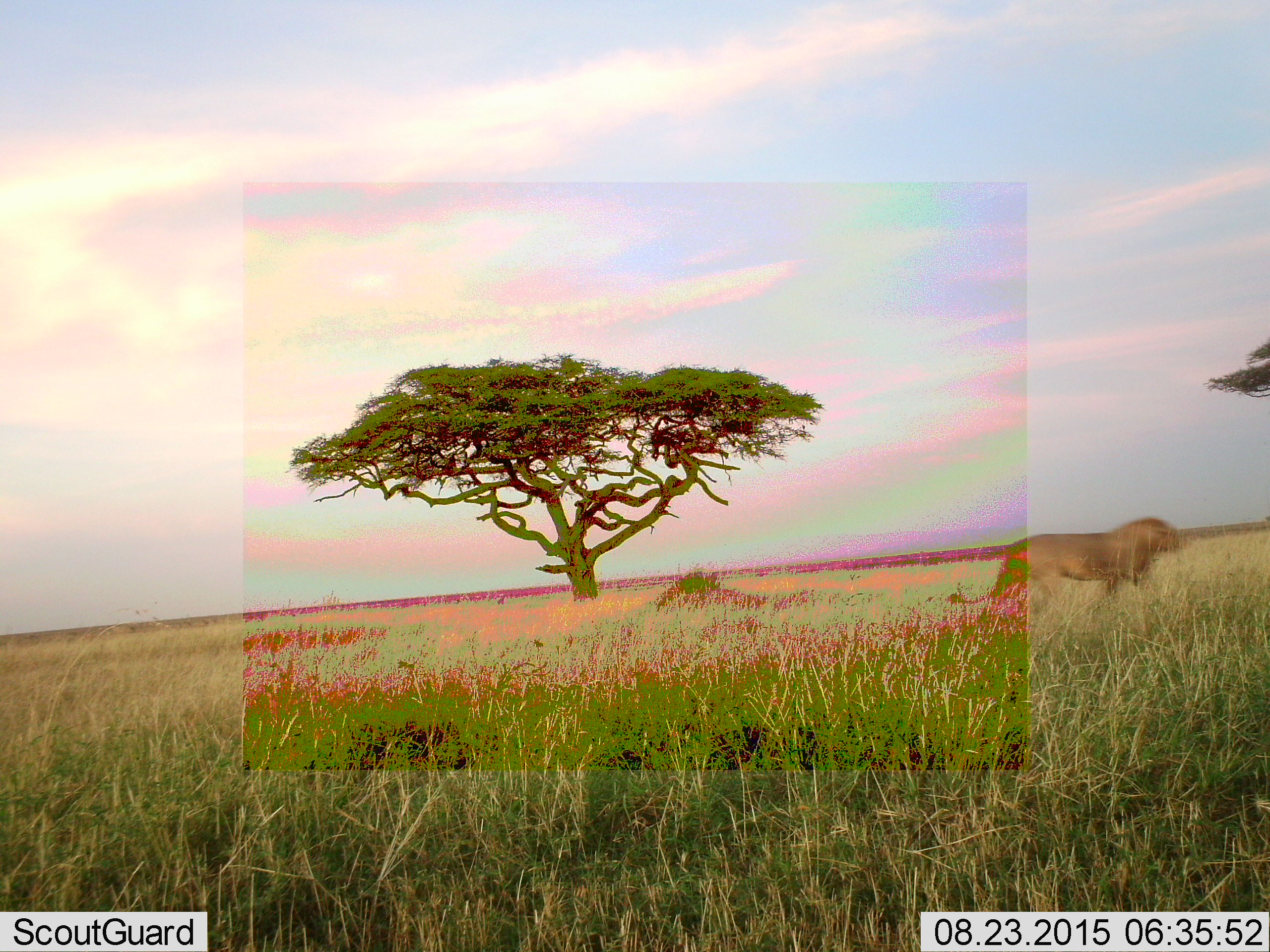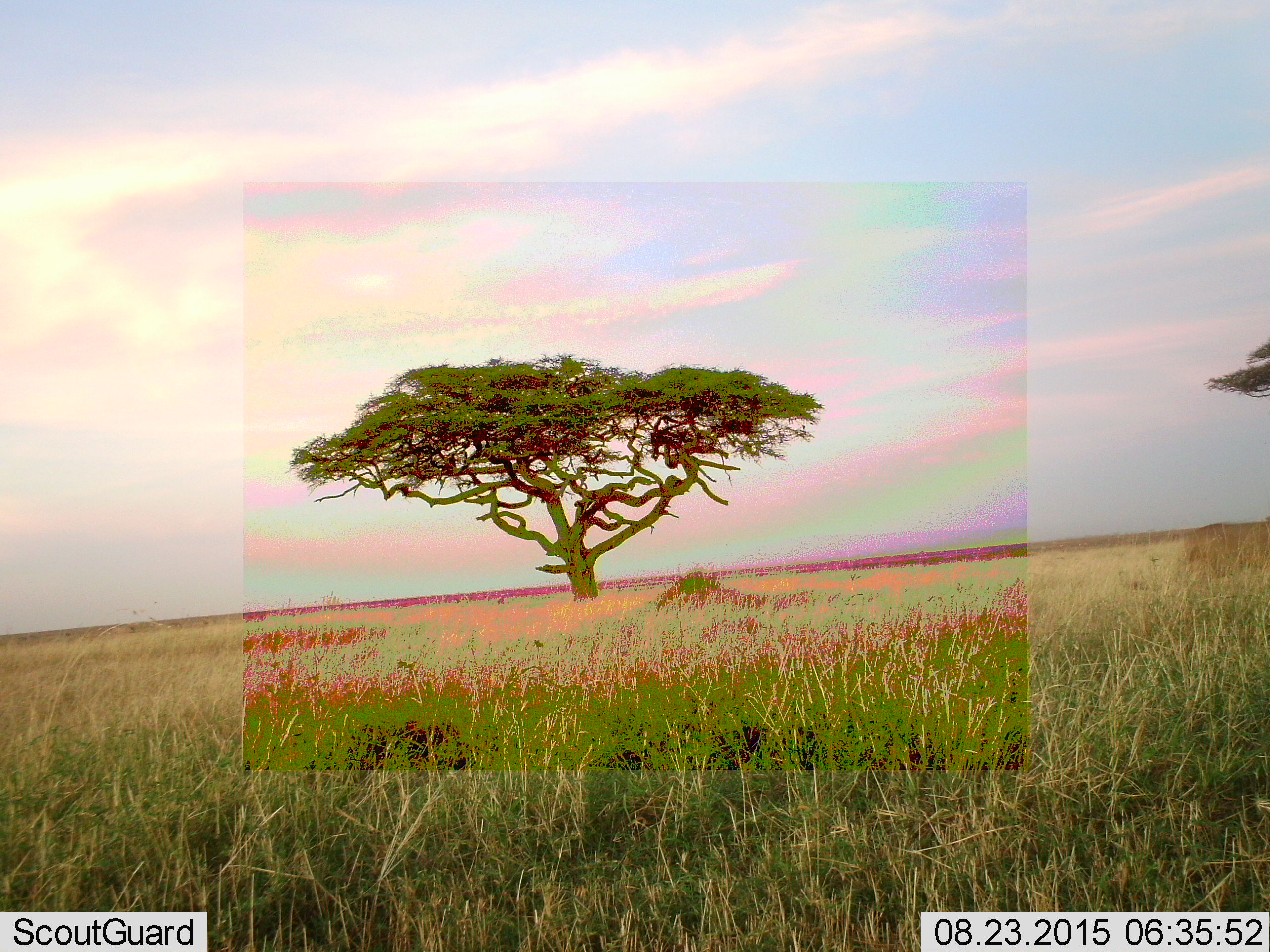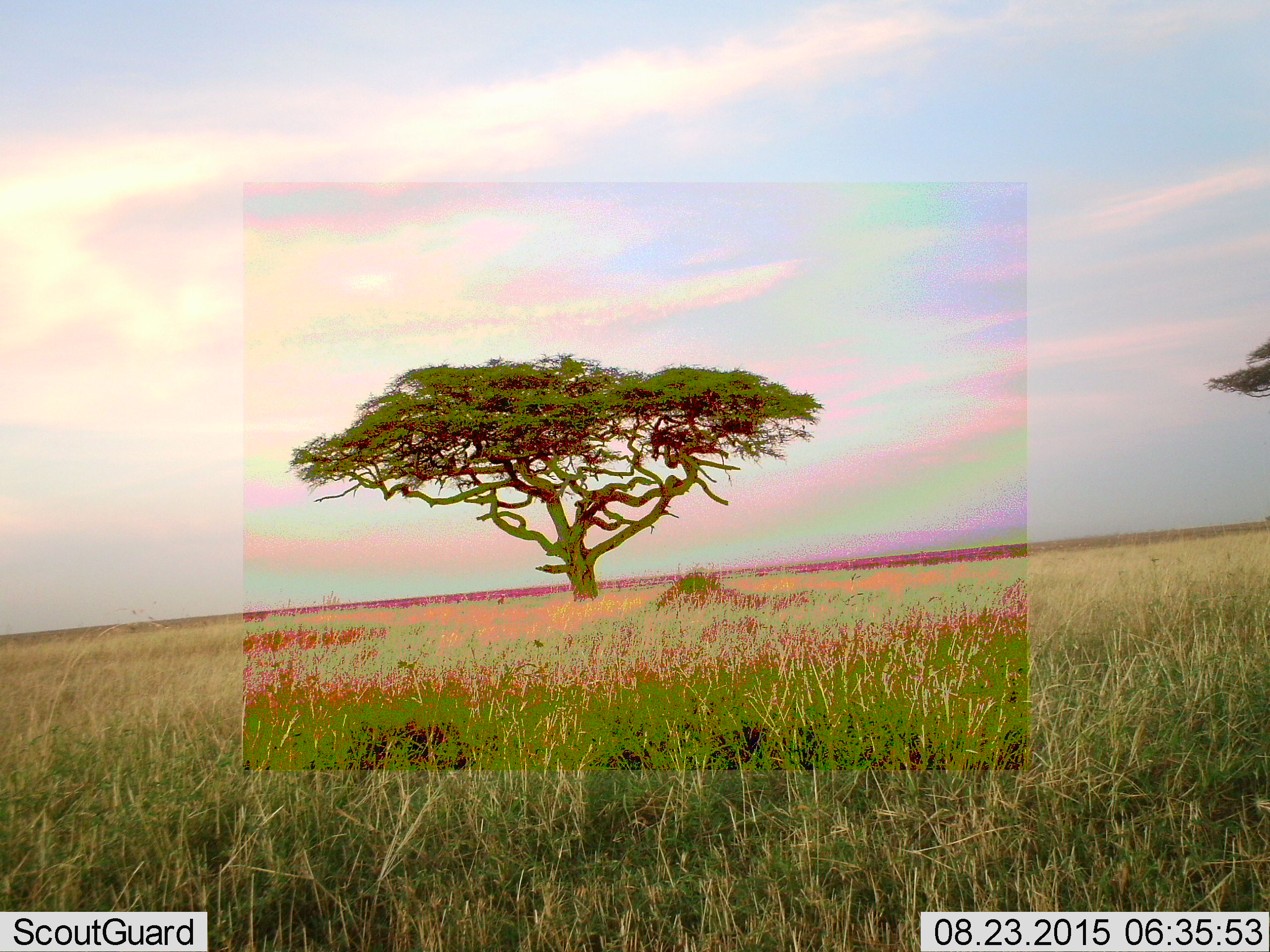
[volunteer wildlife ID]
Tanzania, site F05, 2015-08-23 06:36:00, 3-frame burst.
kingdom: Animalia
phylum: Chordata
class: Mammalia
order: Carnivora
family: Felidae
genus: Panthera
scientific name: Panthera leo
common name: lion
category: lionmale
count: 1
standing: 0%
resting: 0%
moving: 100%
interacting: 0%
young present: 9%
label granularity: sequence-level